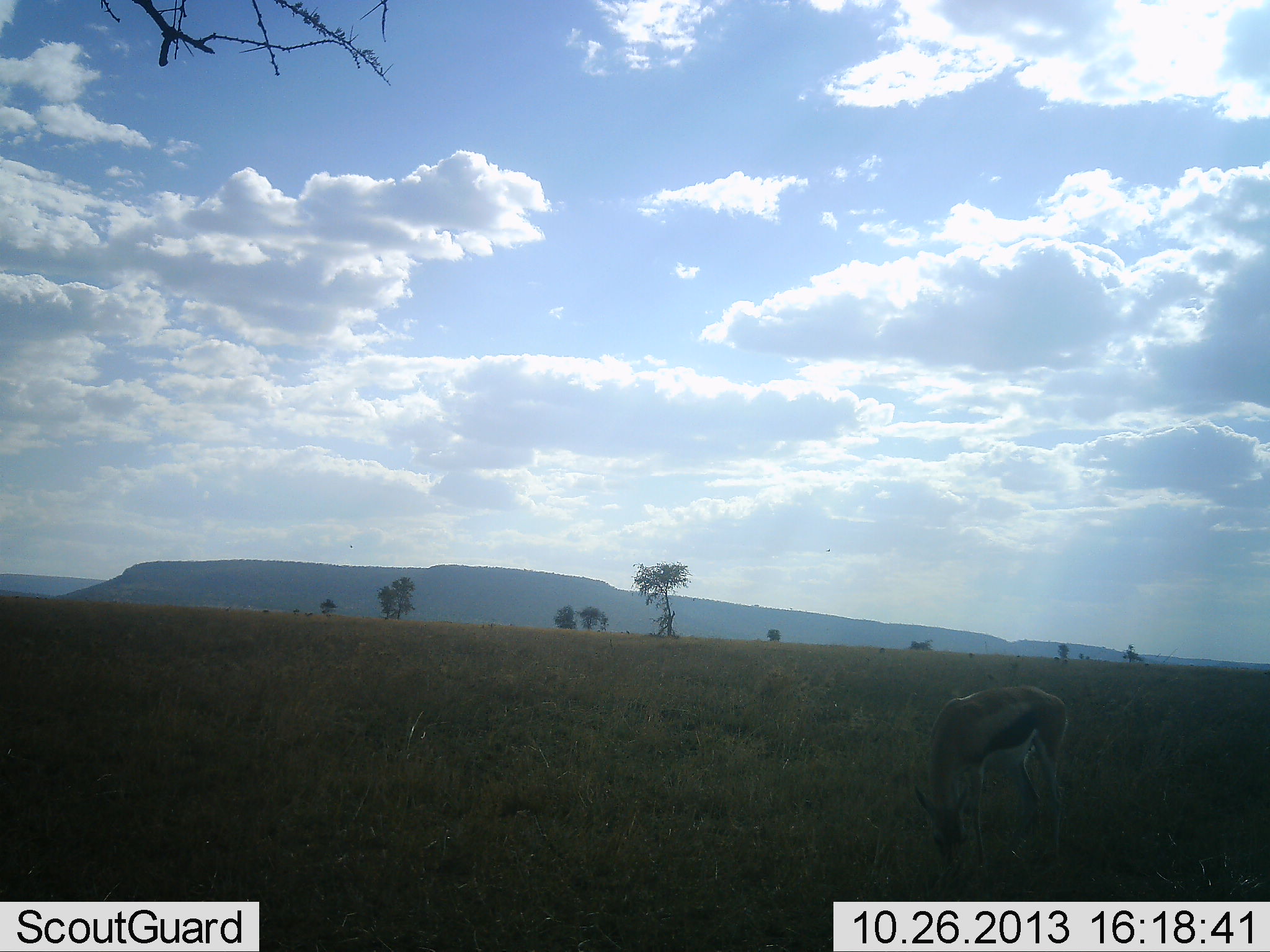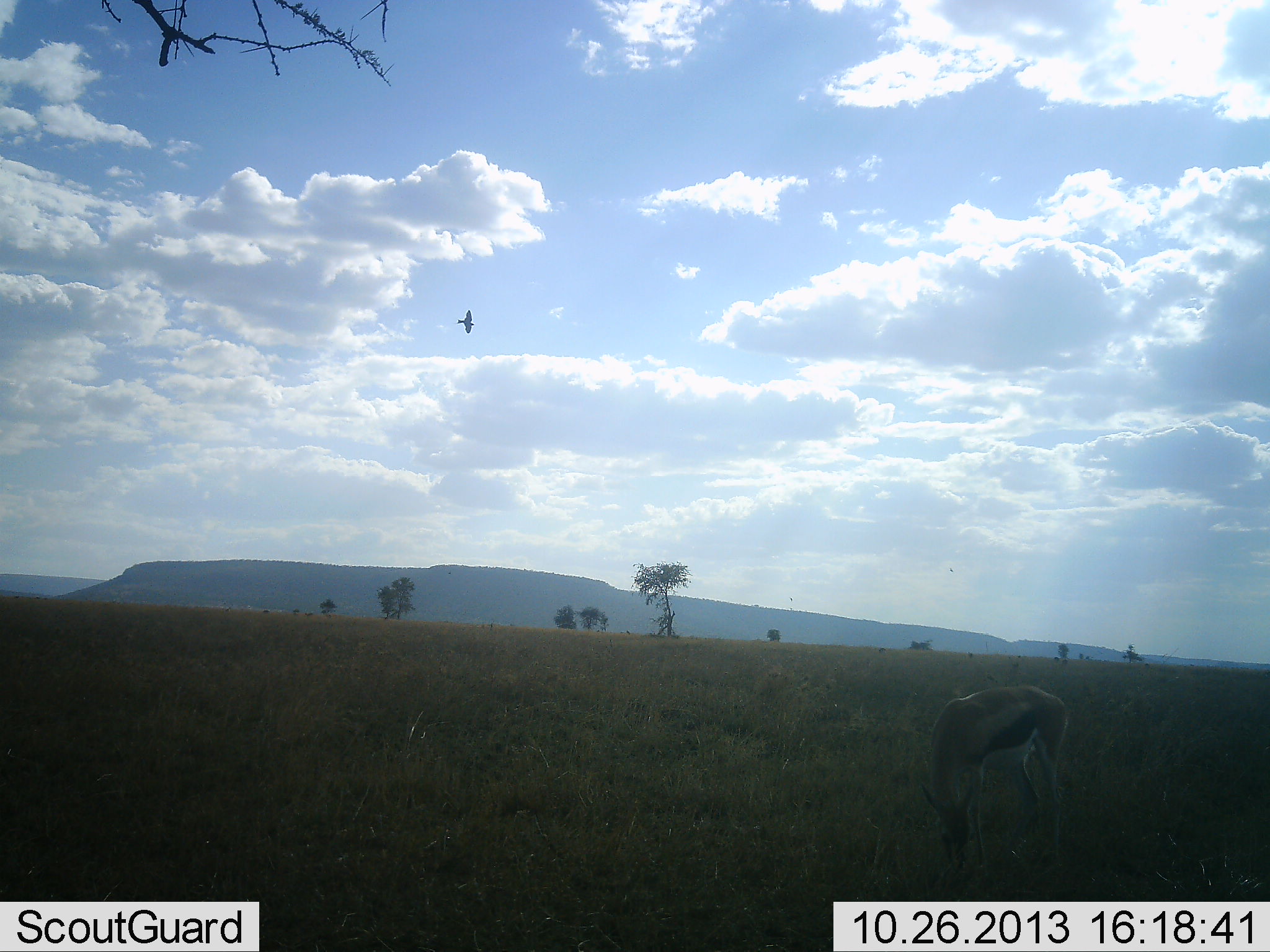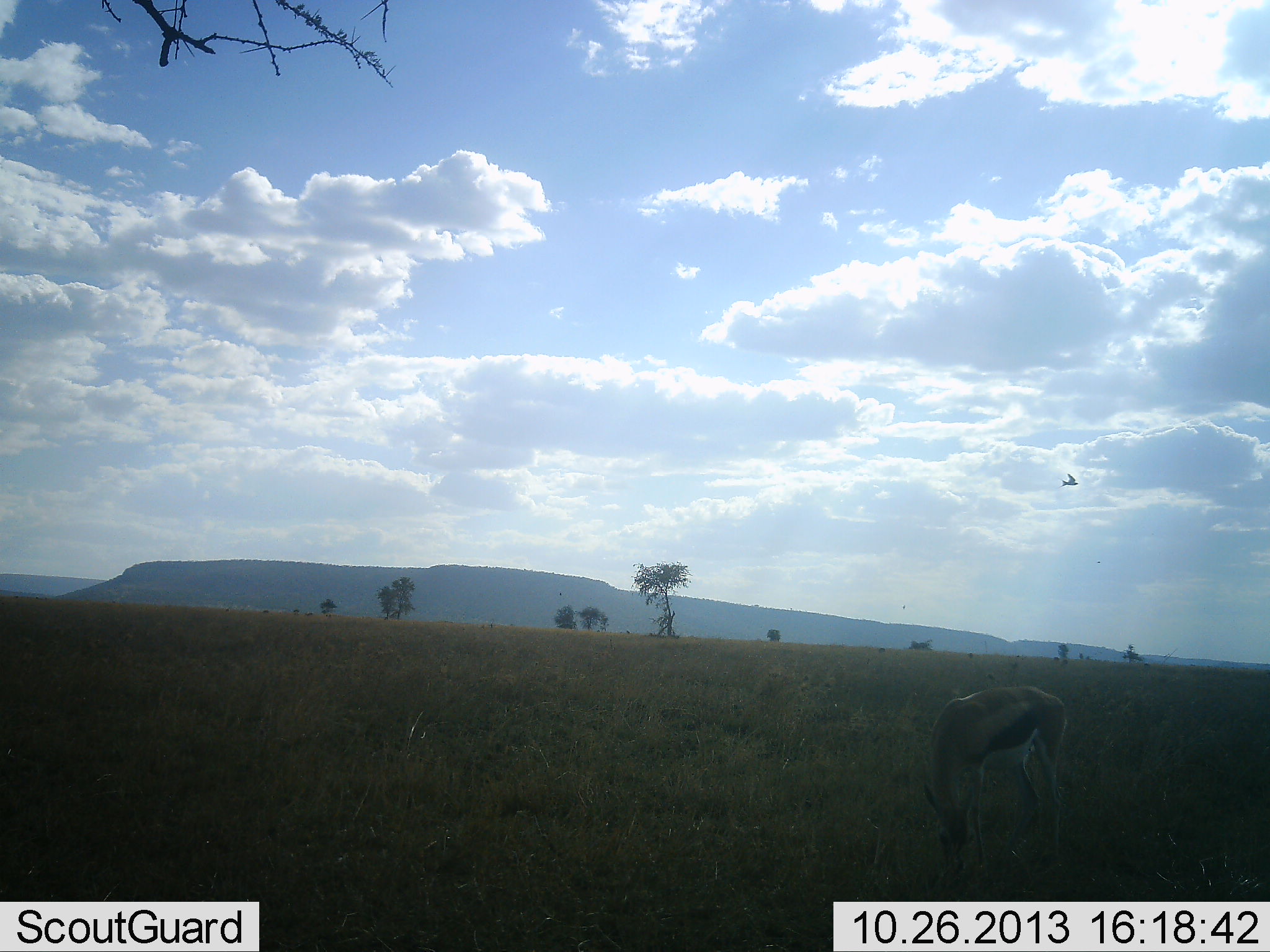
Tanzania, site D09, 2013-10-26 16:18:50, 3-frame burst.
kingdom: Animalia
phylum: Chordata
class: Mammalia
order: Artiodactyla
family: Bovidae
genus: Eudorcas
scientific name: Eudorcas thomsonii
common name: thomson's gazelle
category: gazellethomsons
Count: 1.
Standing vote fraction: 19%.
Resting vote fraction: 0%.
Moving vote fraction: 0%.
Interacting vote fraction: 0%.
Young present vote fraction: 3%.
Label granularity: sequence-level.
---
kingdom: Animalia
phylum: Chordata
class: Aves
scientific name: Aves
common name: bird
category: otherbird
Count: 1.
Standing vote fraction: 0%.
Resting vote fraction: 0%.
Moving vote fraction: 96%.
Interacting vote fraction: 4%.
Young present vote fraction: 0%.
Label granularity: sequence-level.